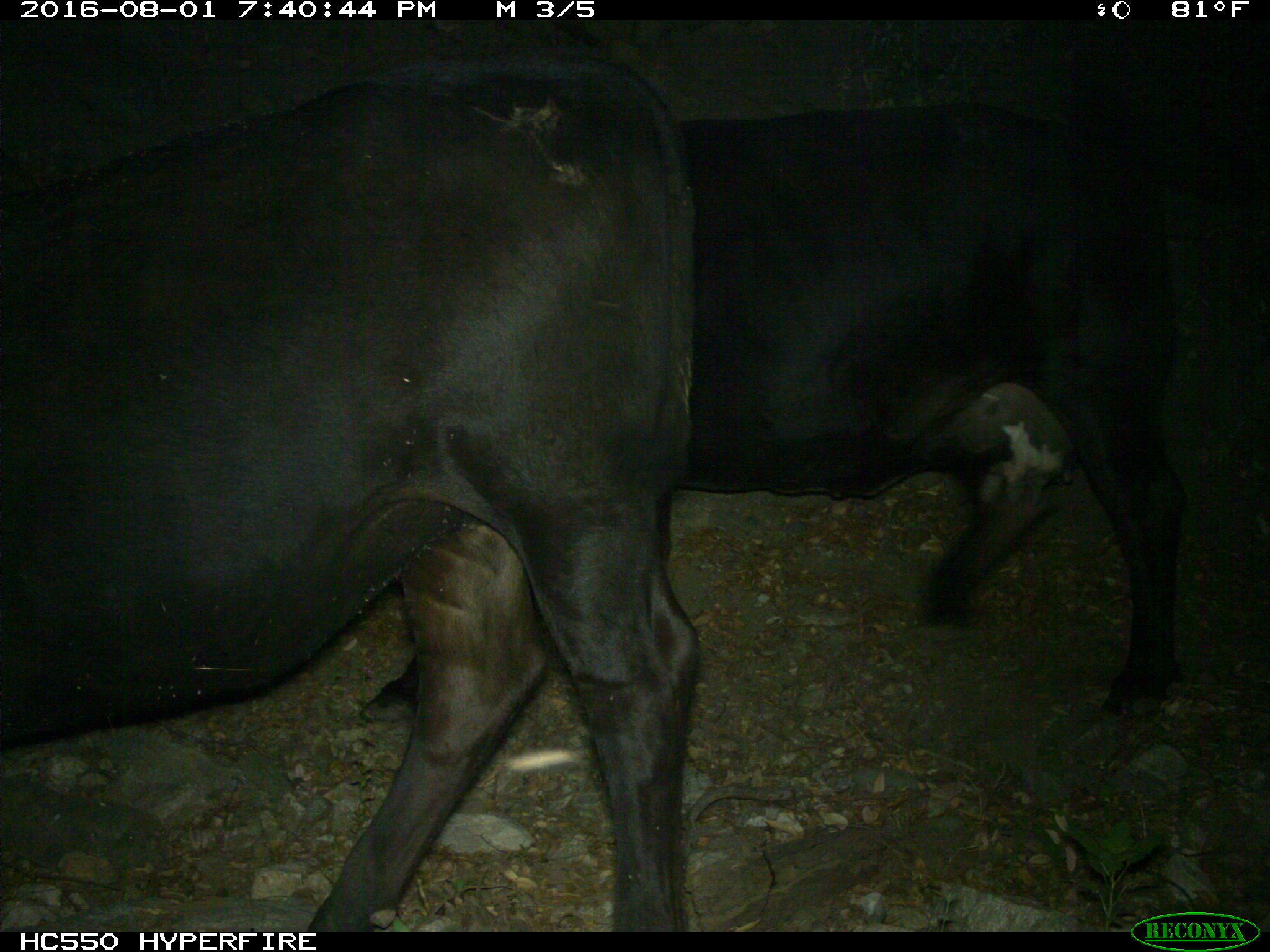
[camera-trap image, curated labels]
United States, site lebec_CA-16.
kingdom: Animalia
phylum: Chordata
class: Mammalia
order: Artiodactyla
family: Bovidae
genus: Bos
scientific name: Bos taurus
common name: domestic cow